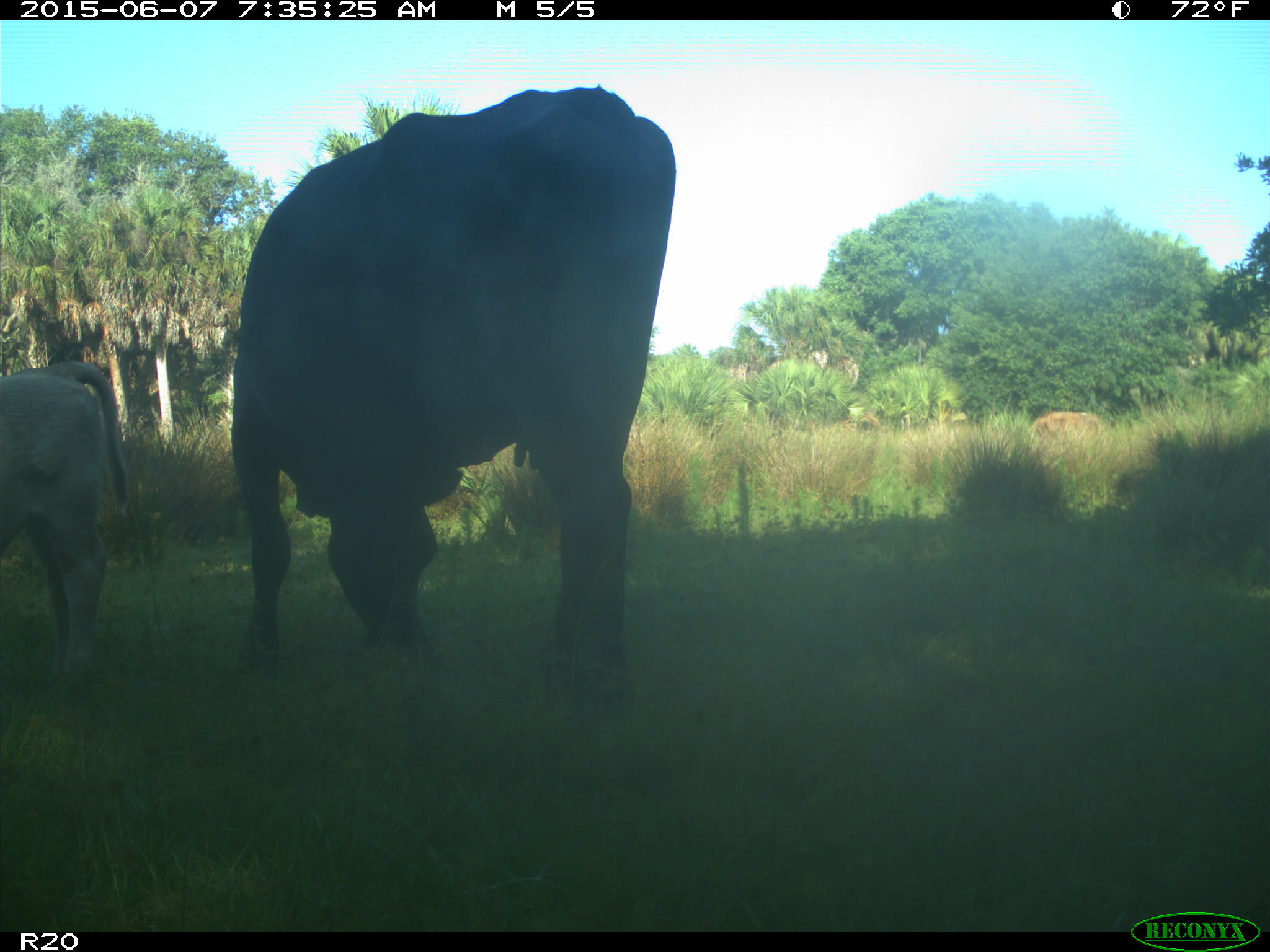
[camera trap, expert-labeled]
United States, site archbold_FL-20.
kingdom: Animalia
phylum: Chordata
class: Mammalia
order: Artiodactyla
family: Bovidae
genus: Bos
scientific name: Bos taurus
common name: domestic cow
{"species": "Bos taurus (domestic cow)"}